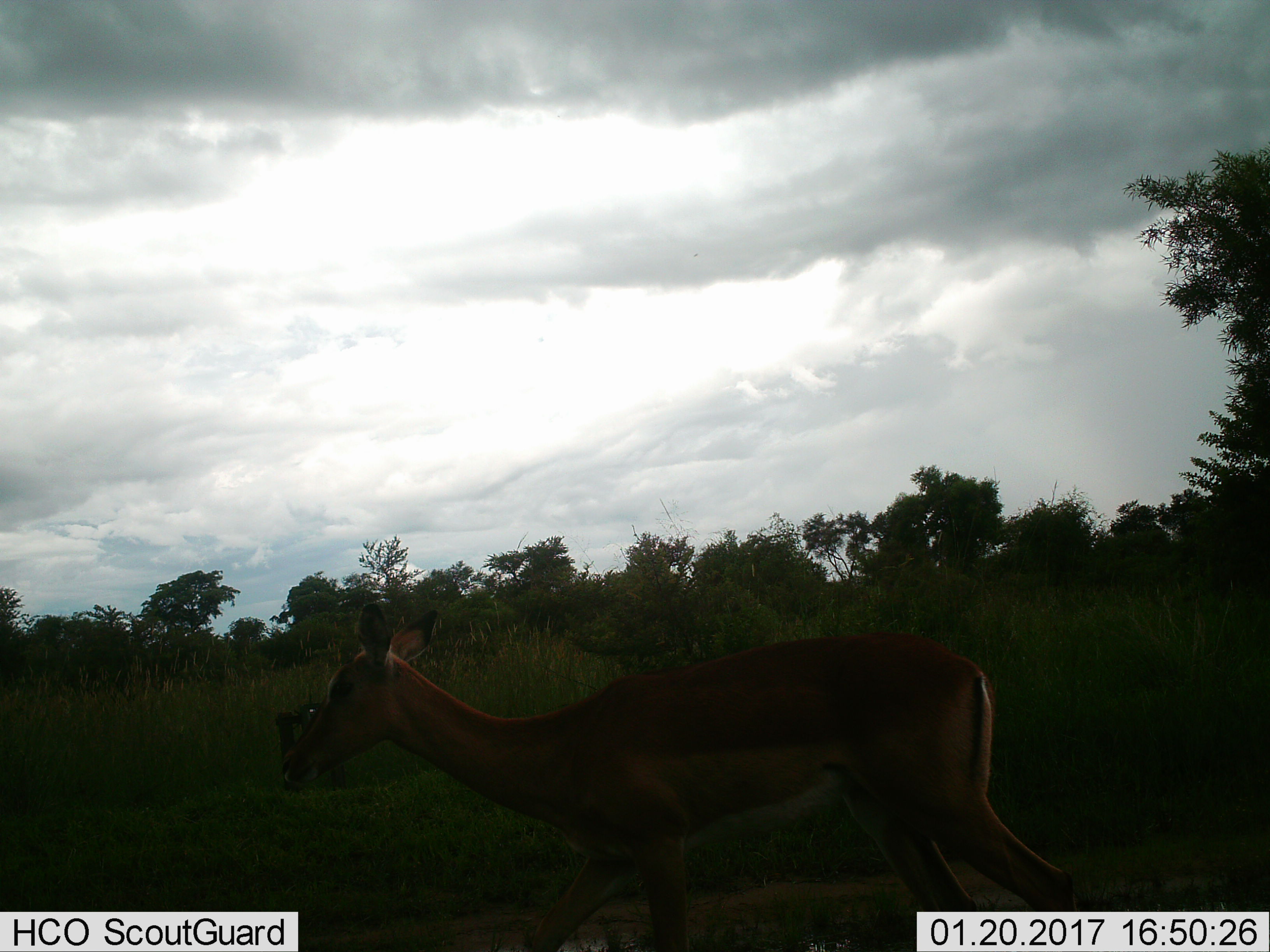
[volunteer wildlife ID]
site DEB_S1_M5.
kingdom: Animalia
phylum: Chordata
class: Mammalia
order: Artiodactyla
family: Bovidae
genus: Aepyceros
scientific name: Aepyceros melampus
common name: impala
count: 1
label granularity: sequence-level